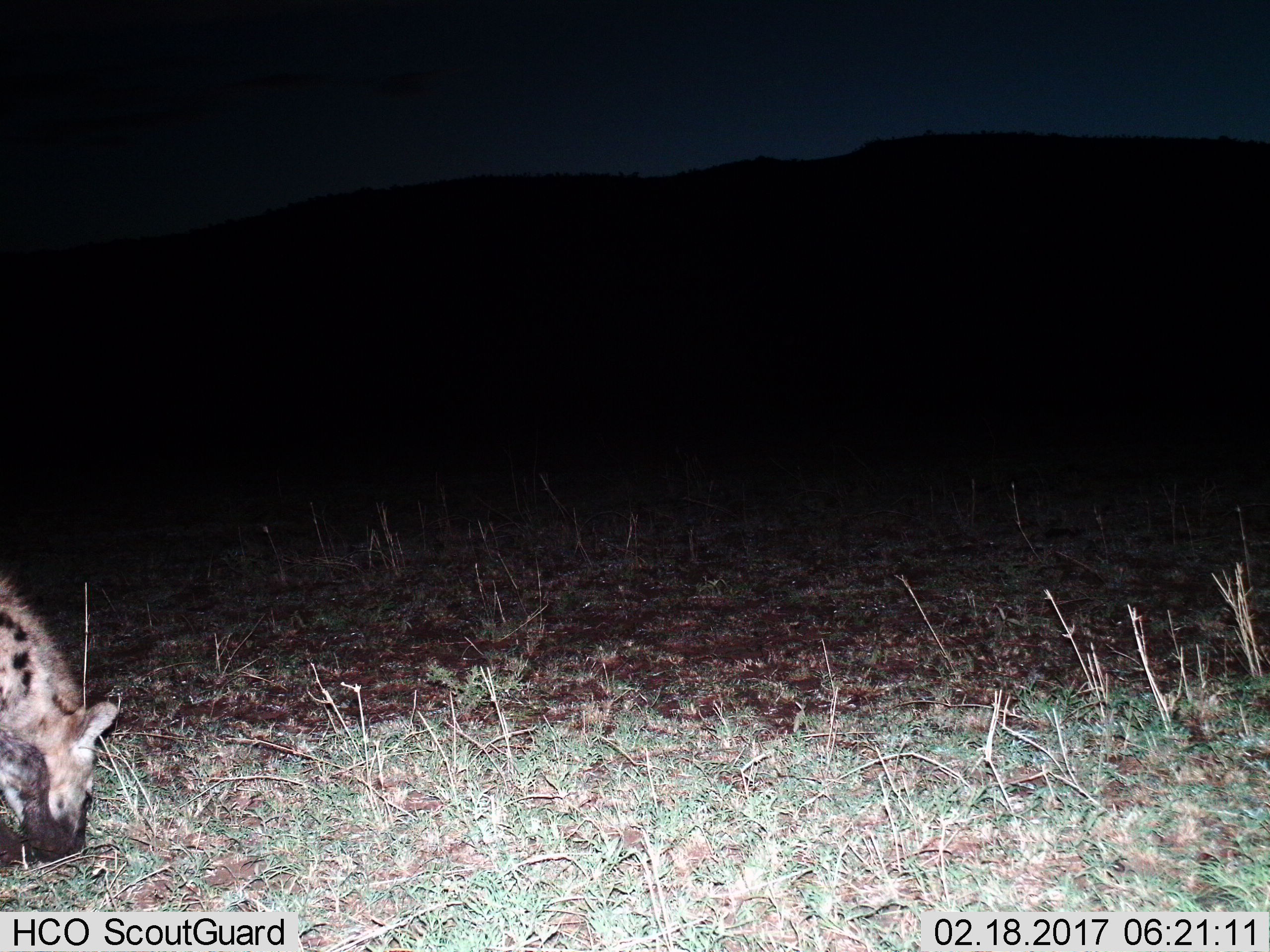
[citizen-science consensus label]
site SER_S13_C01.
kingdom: Animalia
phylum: Chordata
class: Mammalia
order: Carnivora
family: Hyaenidae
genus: Crocuta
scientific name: Crocuta crocuta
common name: spotted hyena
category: hyenaspotted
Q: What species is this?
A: Hyenaspotted (spotted hyena) (Crocuta crocuta).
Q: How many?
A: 1.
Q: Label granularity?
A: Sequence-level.